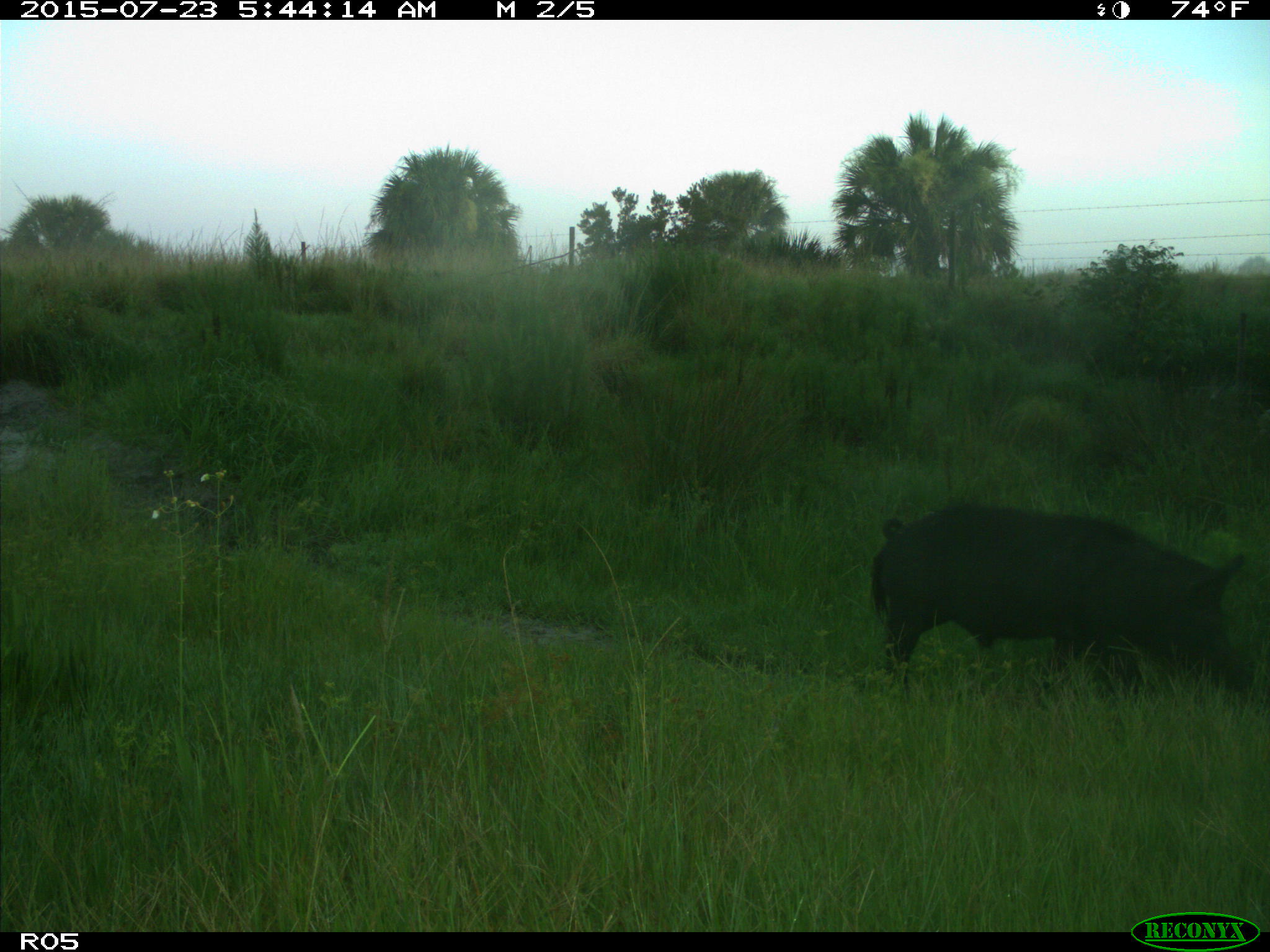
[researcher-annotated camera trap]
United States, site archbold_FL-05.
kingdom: Animalia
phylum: Chordata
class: Mammalia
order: Artiodactyla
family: Suidae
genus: Sus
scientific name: Sus scrofa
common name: wild boar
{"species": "Sus scrofa (wild boar)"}